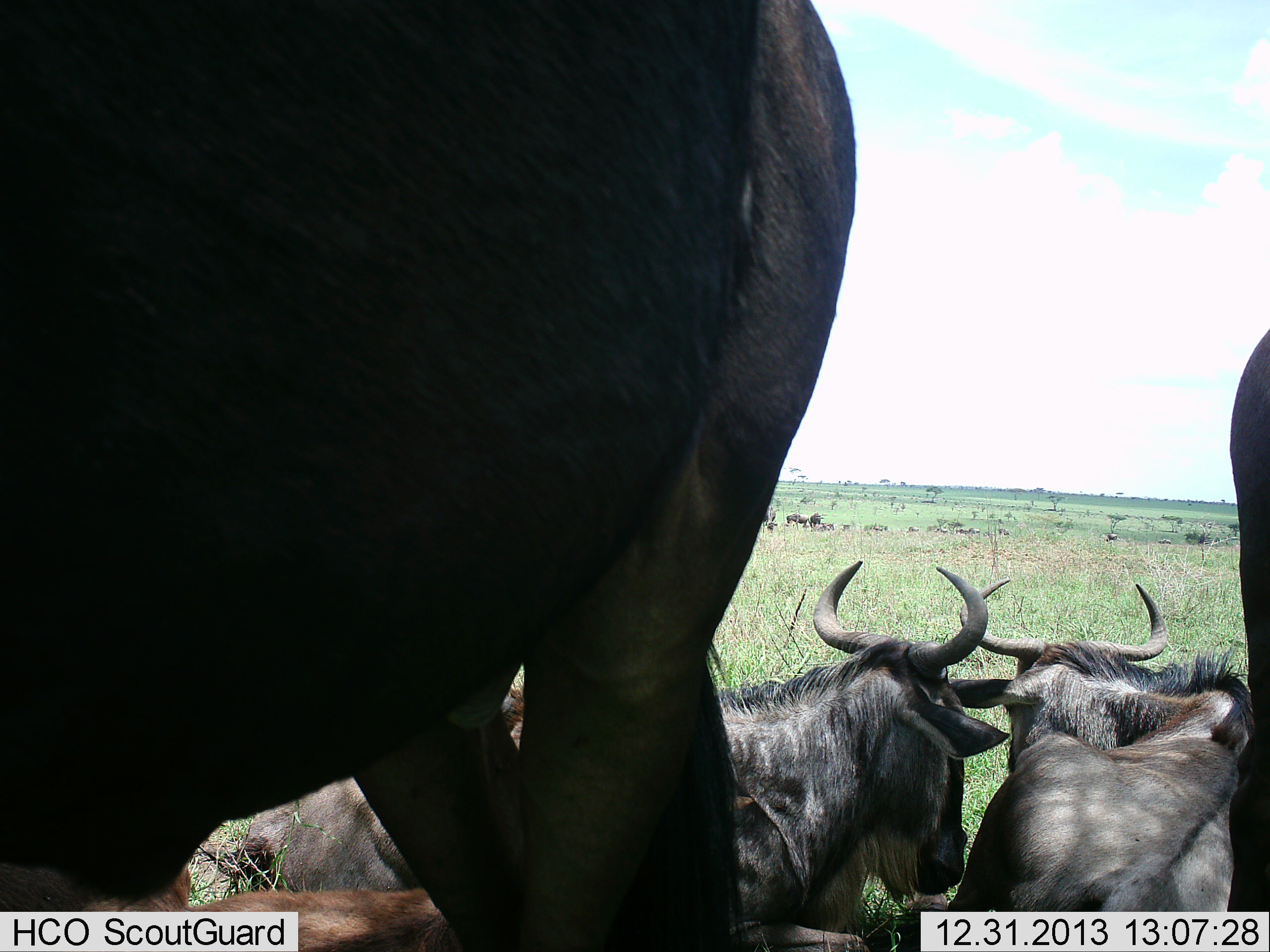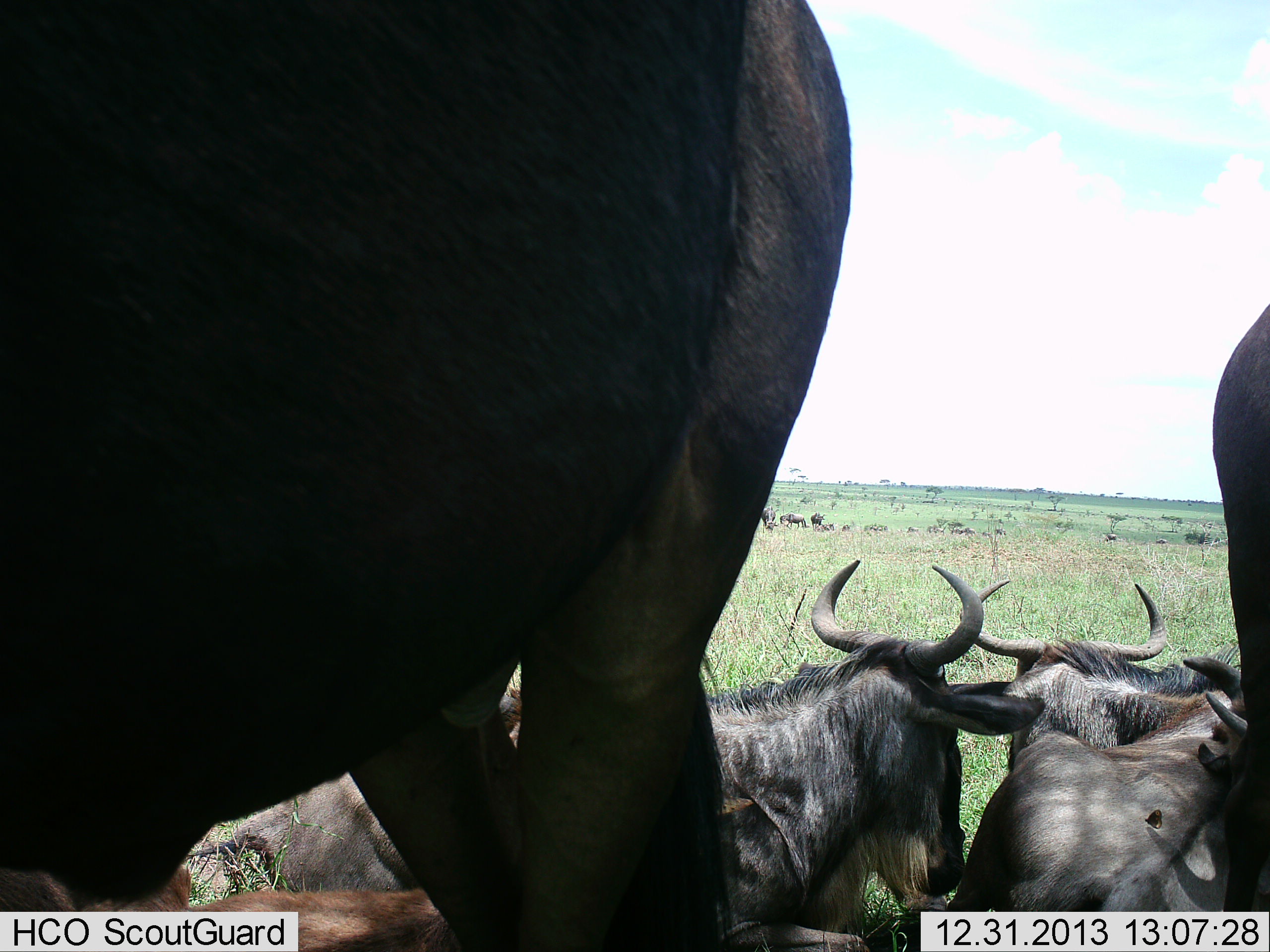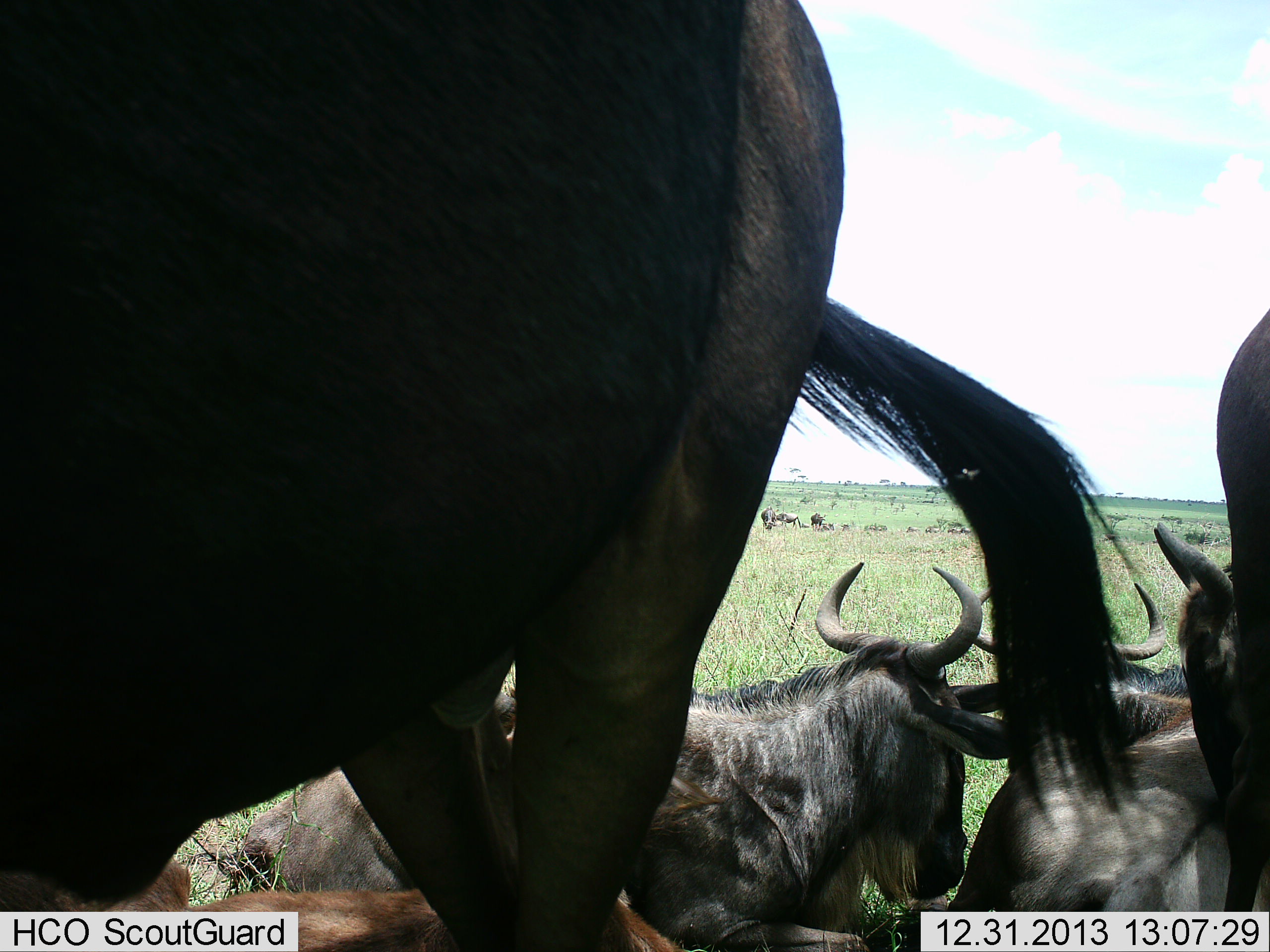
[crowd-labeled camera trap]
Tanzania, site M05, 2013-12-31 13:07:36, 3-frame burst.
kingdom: Animalia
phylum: Chordata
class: Mammalia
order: Artiodactyla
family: Bovidae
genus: Connochaetes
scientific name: Connochaetes taurinus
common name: blue wildebeest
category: wildebeest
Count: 5.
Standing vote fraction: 90%.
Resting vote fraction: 90%.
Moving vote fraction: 30%.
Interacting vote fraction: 0%.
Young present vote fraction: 0%.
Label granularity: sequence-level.